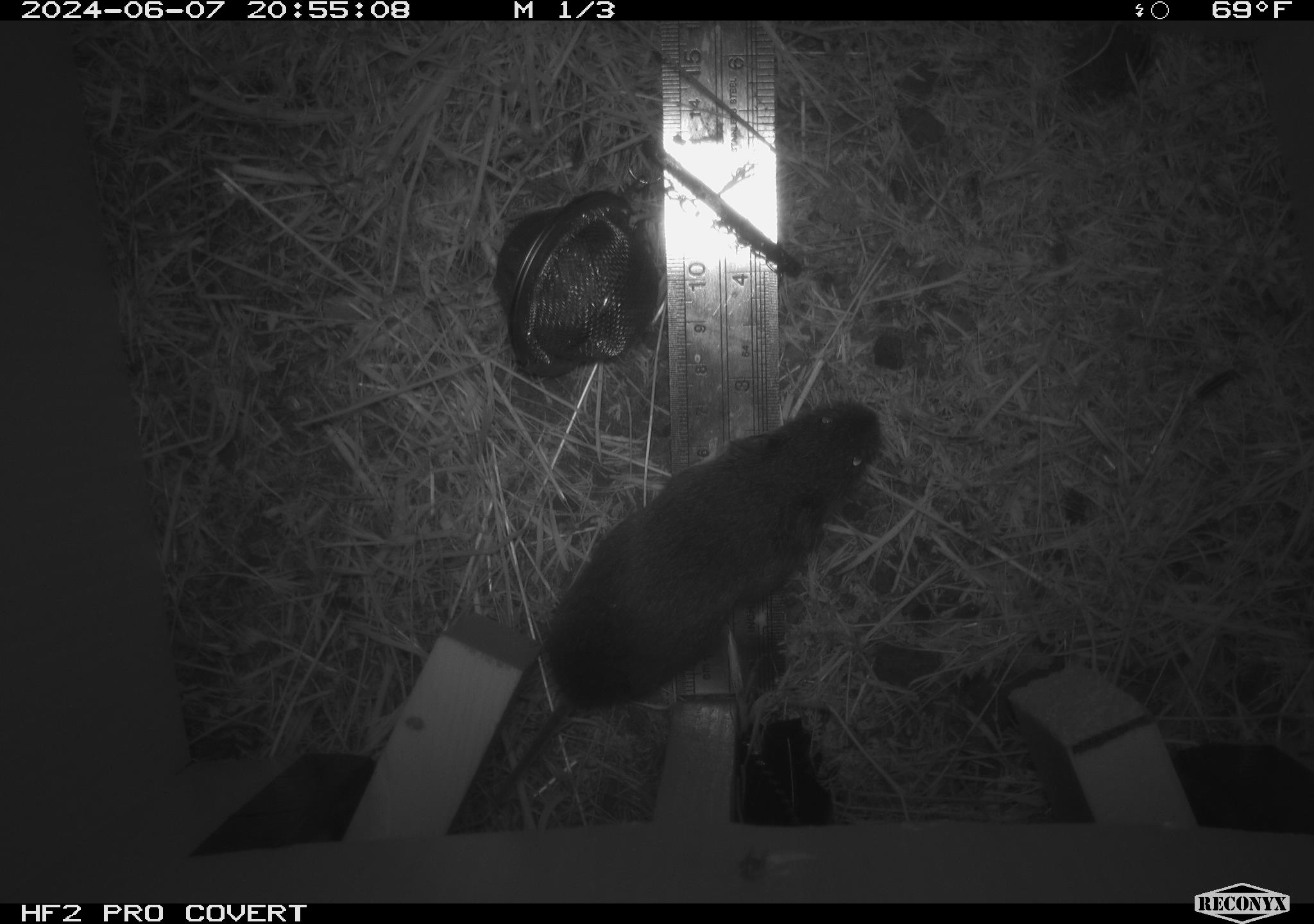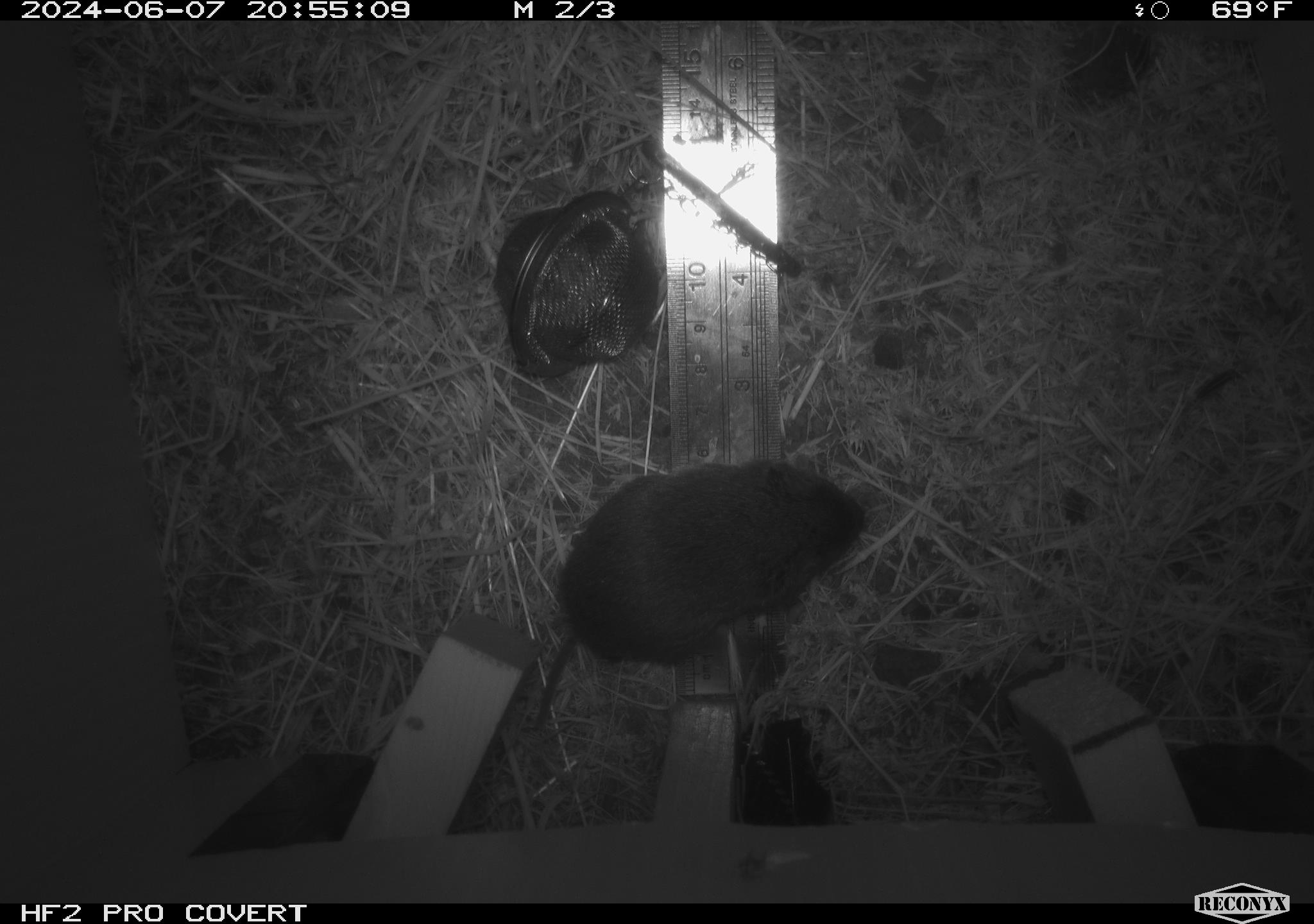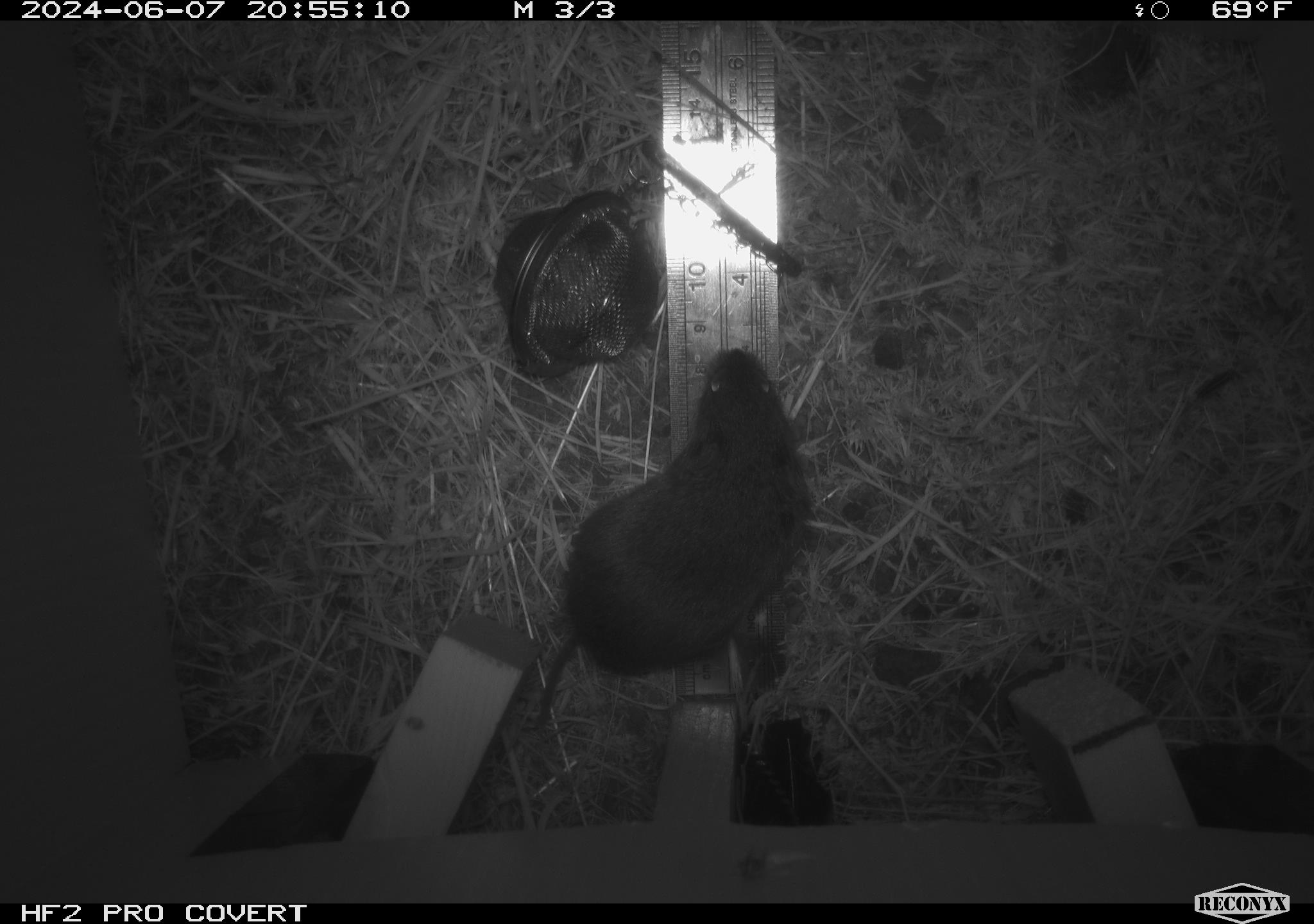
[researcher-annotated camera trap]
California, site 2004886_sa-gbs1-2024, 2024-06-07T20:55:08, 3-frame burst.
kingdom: Animalia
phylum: Chordata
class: Mammalia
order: Rodentia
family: Cricetidae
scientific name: Arvicolinae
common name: voles, lemmings, and muskrats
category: arvicolinae subfamily